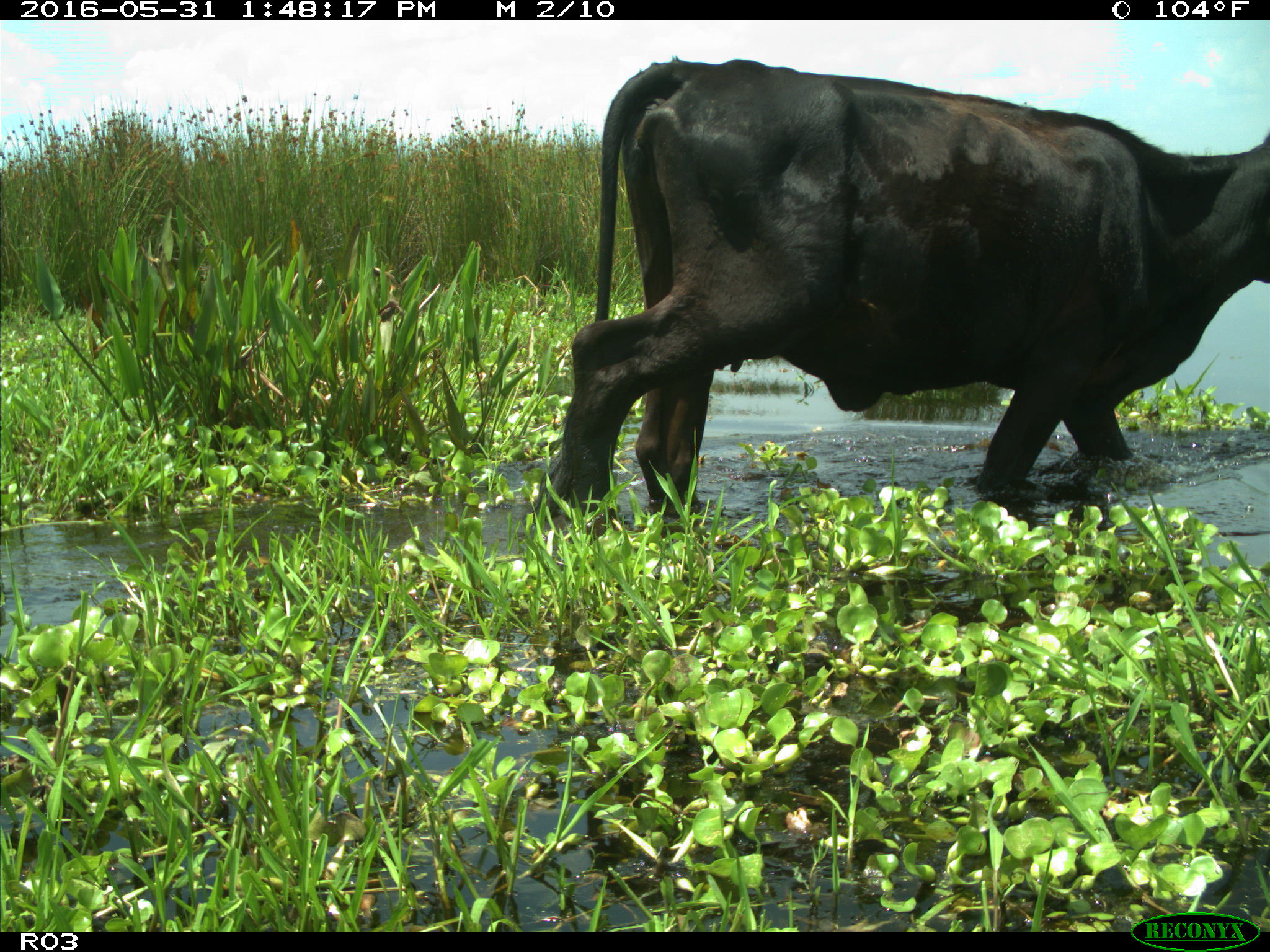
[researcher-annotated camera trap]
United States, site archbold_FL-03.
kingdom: Animalia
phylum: Chordata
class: Mammalia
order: Artiodactyla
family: Bovidae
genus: Bos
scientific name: Bos taurus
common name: domestic cow